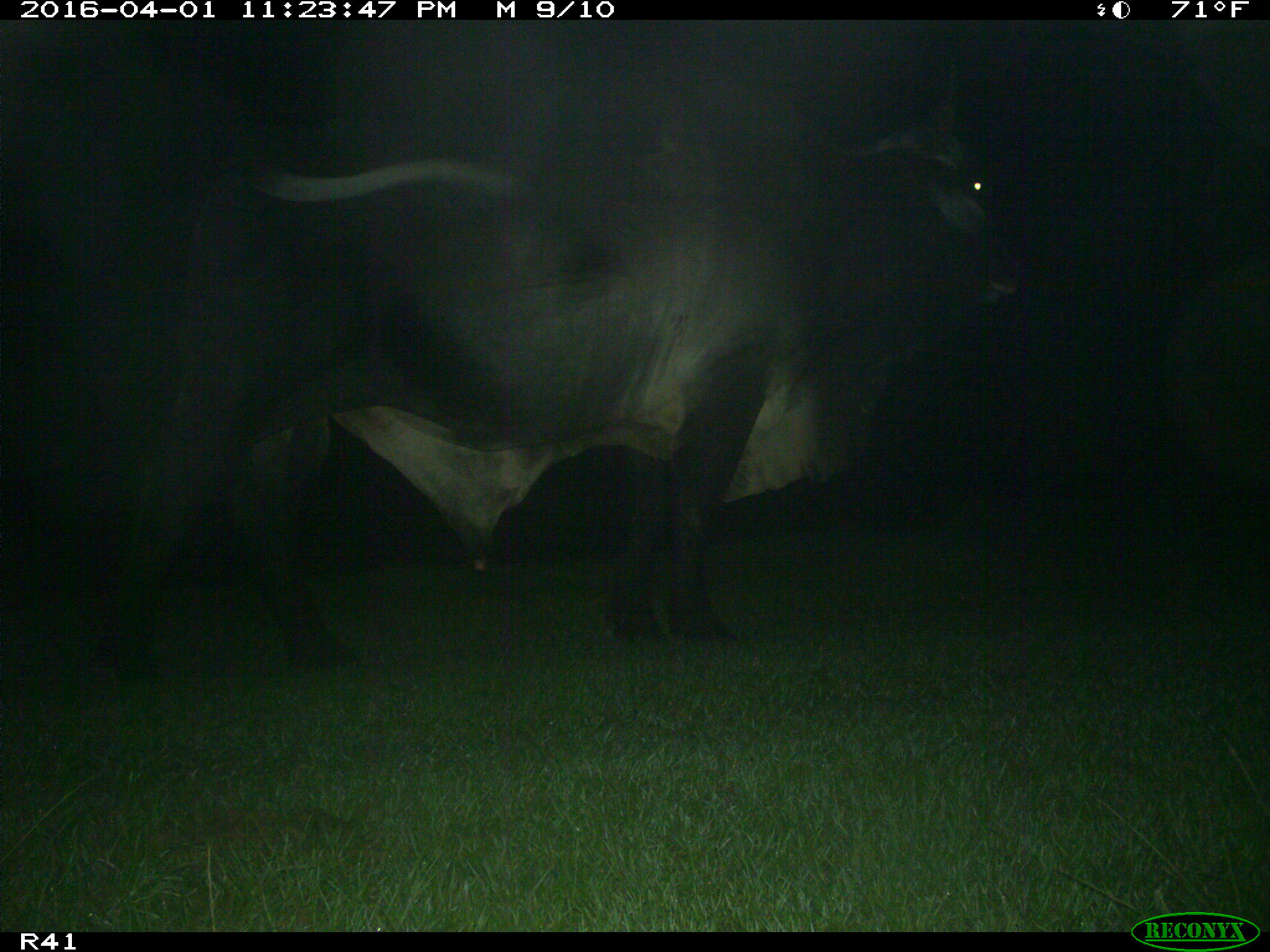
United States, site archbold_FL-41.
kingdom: Animalia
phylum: Chordata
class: Mammalia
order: Artiodactyla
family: Bovidae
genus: Bos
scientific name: Bos taurus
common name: domestic cow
Bos taurus (domestic cow).